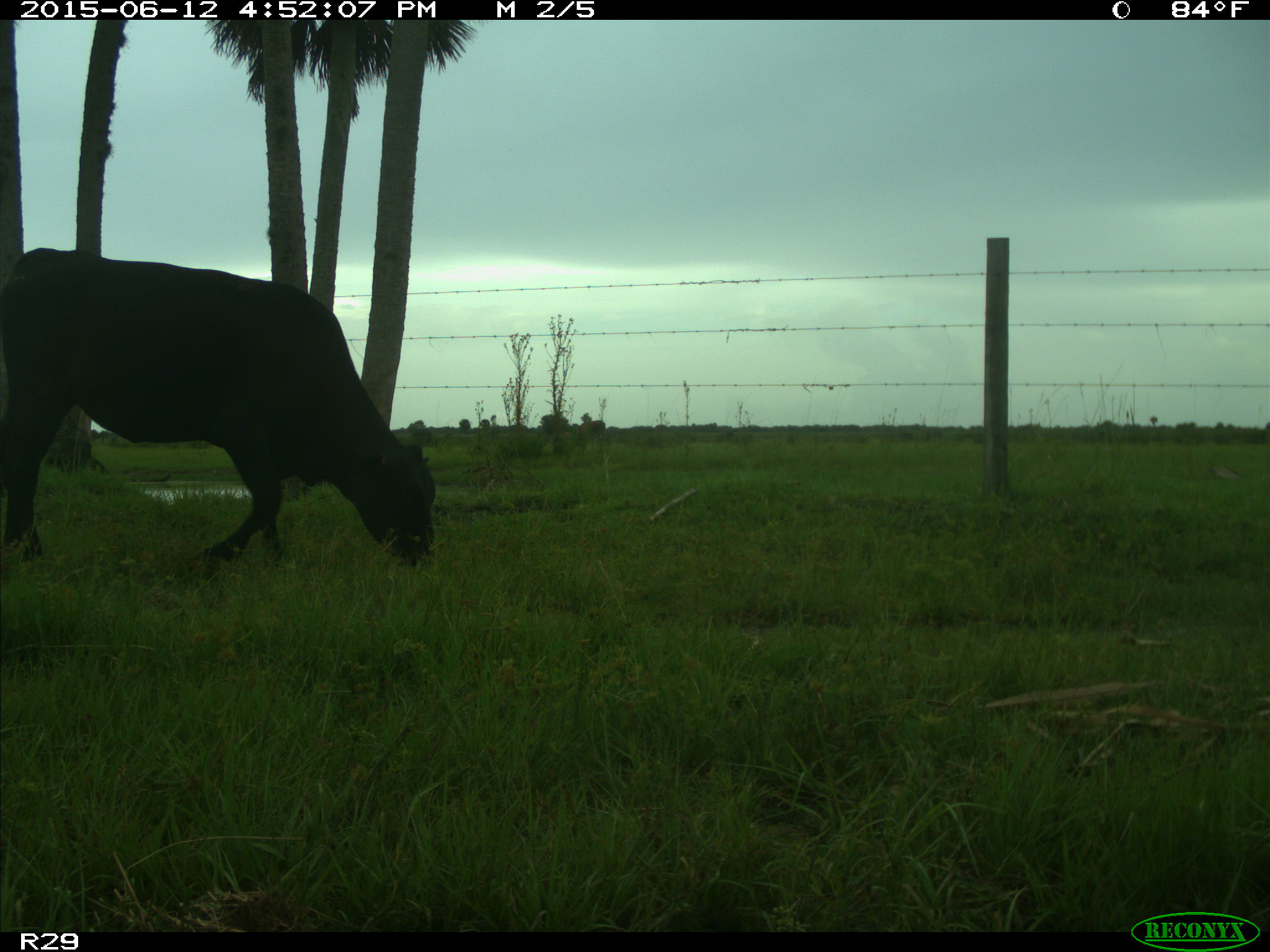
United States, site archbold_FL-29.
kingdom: Animalia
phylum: Chordata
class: Mammalia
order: Artiodactyla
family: Bovidae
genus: Bos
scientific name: Bos taurus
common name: domestic cow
Bos taurus (domestic cow).